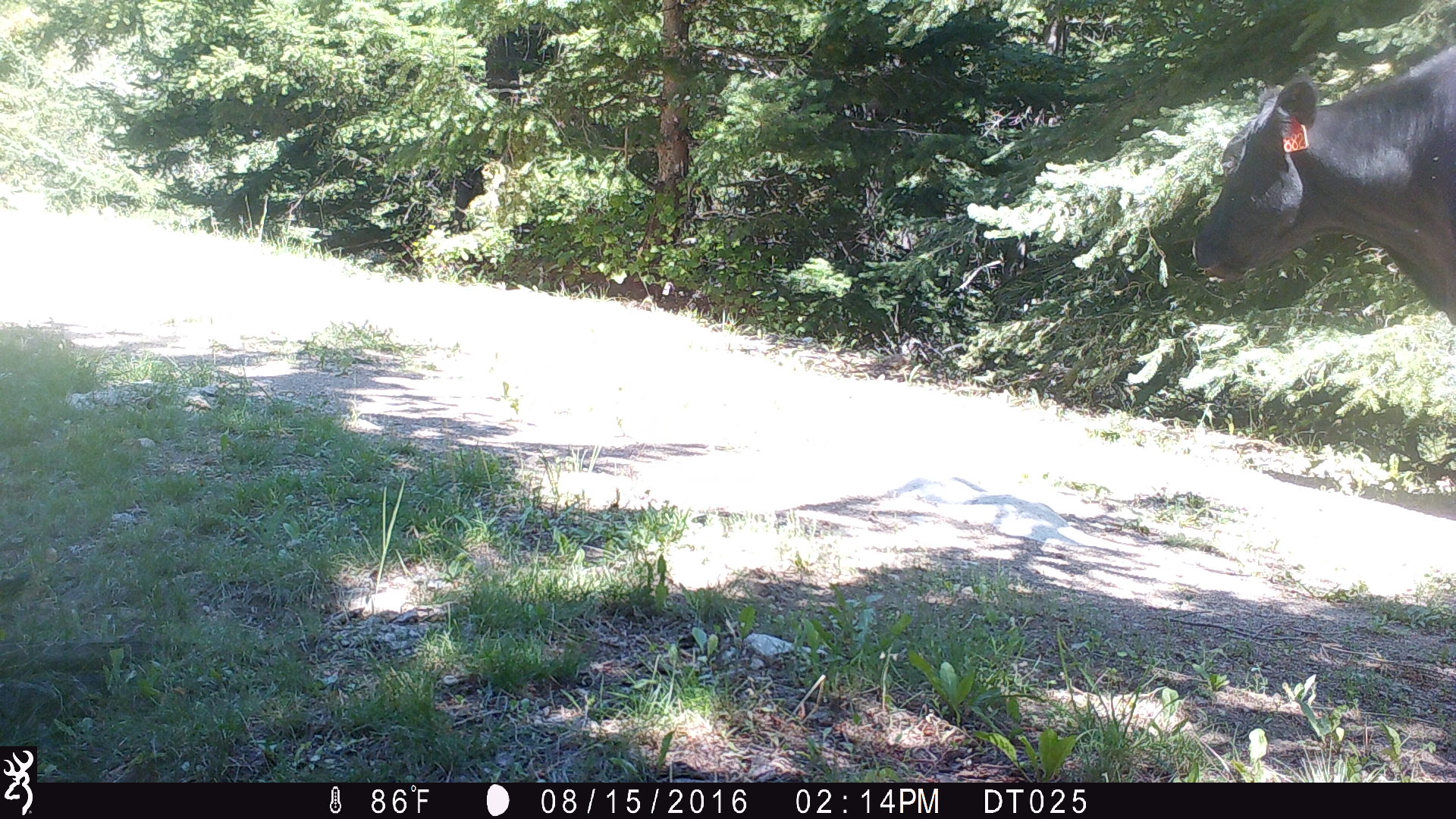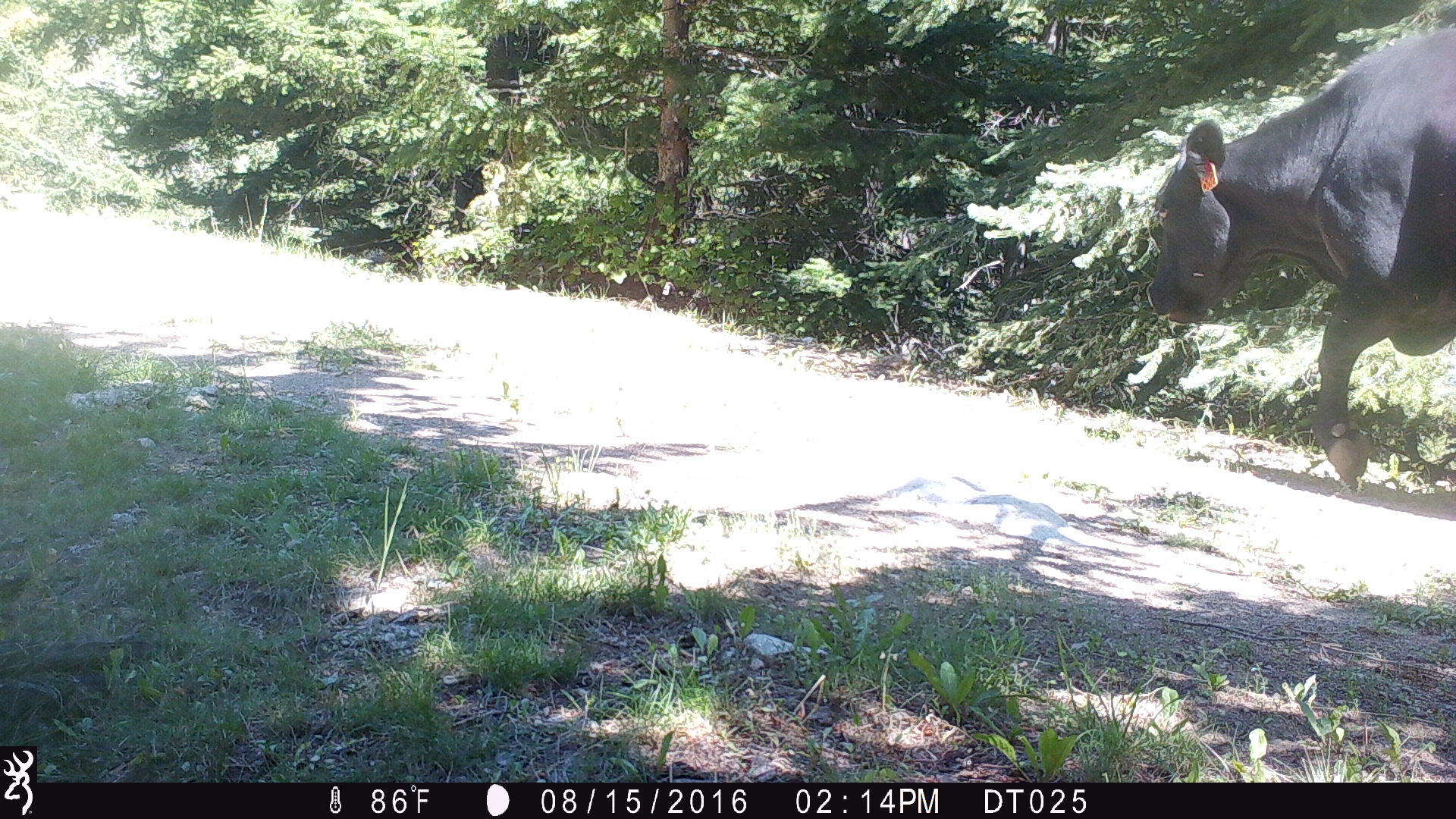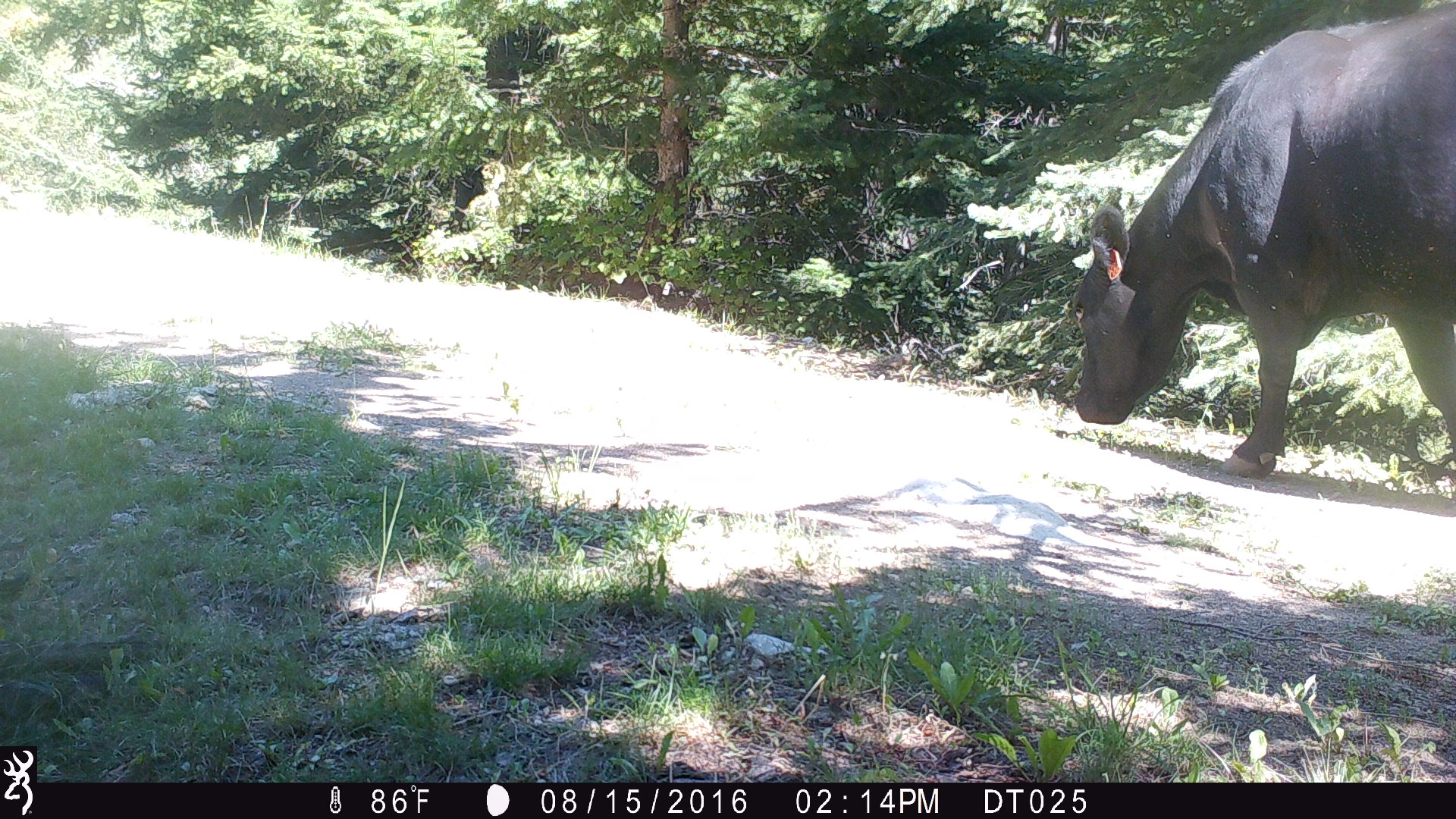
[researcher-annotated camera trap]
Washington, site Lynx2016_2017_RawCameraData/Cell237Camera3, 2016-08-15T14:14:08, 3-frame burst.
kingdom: Animalia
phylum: Chordata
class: Mammalia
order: Artiodactyla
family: Bovidae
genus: Bos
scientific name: Bos taurus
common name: domestic cattle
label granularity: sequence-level